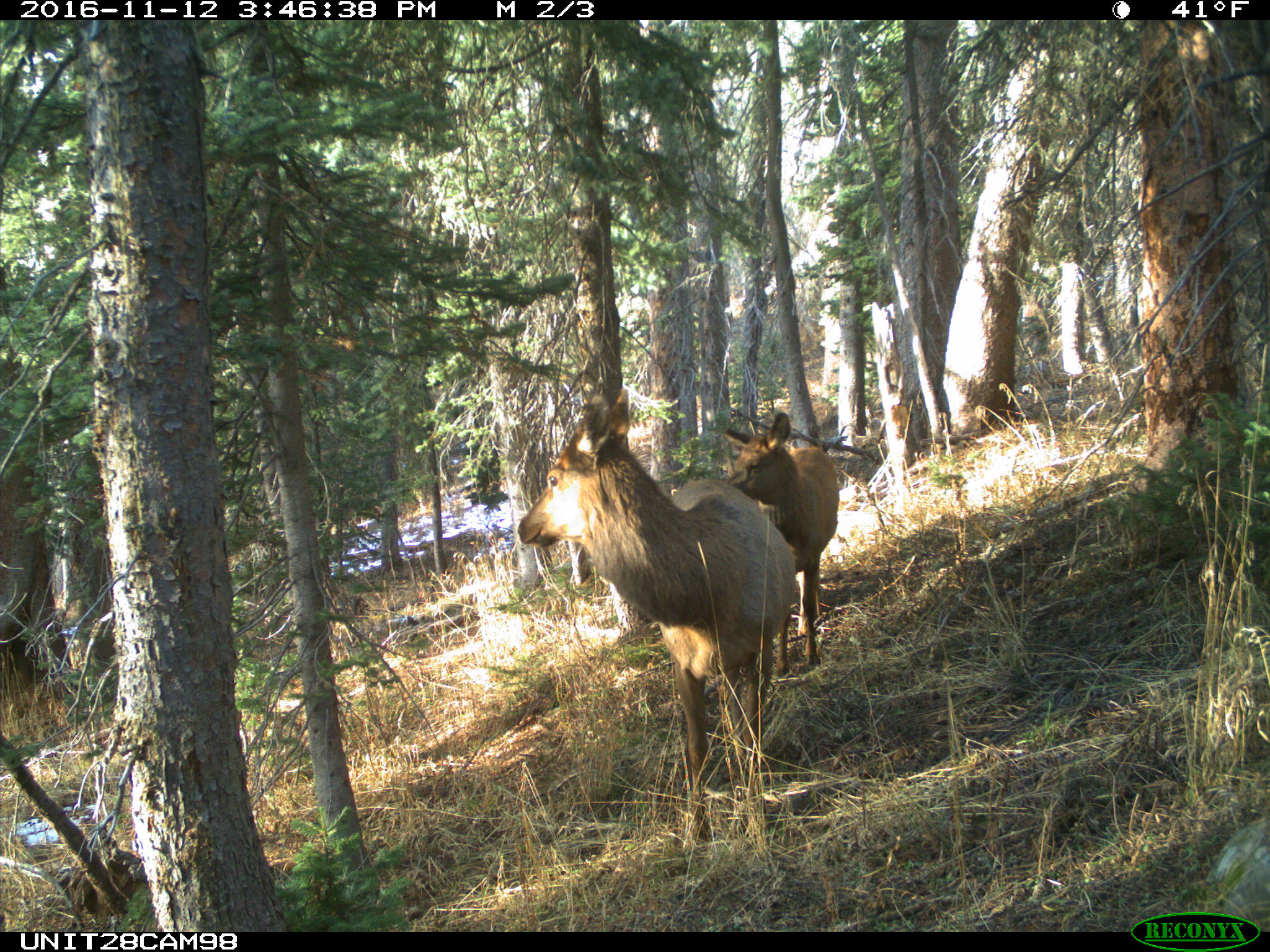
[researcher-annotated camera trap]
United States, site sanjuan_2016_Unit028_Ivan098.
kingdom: Animalia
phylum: Chordata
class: Mammalia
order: Artiodactyla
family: Cervidae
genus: Cervus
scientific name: Cervus elaphus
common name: red deer